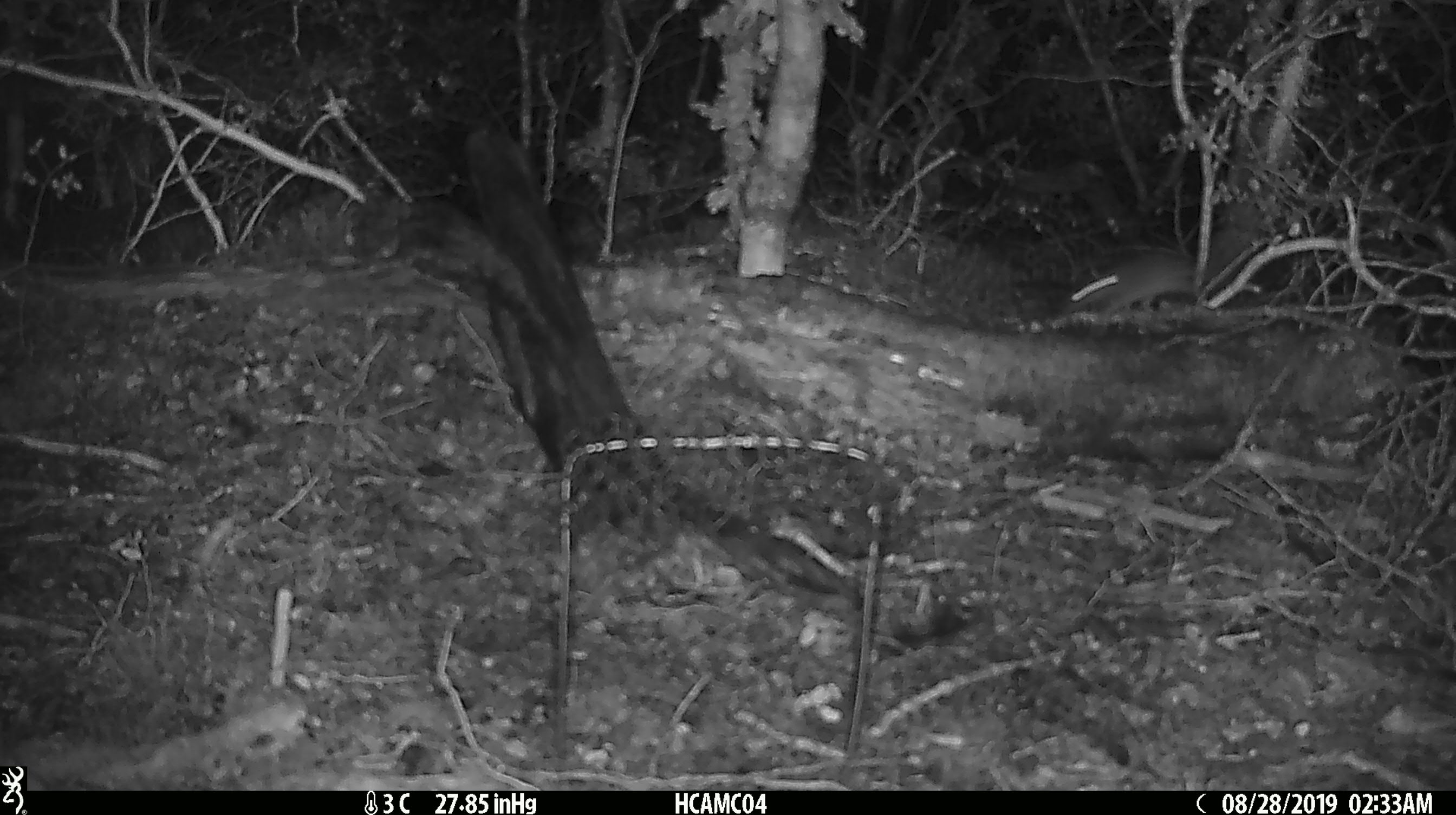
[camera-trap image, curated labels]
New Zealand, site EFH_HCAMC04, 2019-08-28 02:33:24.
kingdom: Animalia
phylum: Chordata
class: Mammalia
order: Rodentia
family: Muridae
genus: Mus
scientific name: Mus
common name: mouse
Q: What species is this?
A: Mouse (Mus).